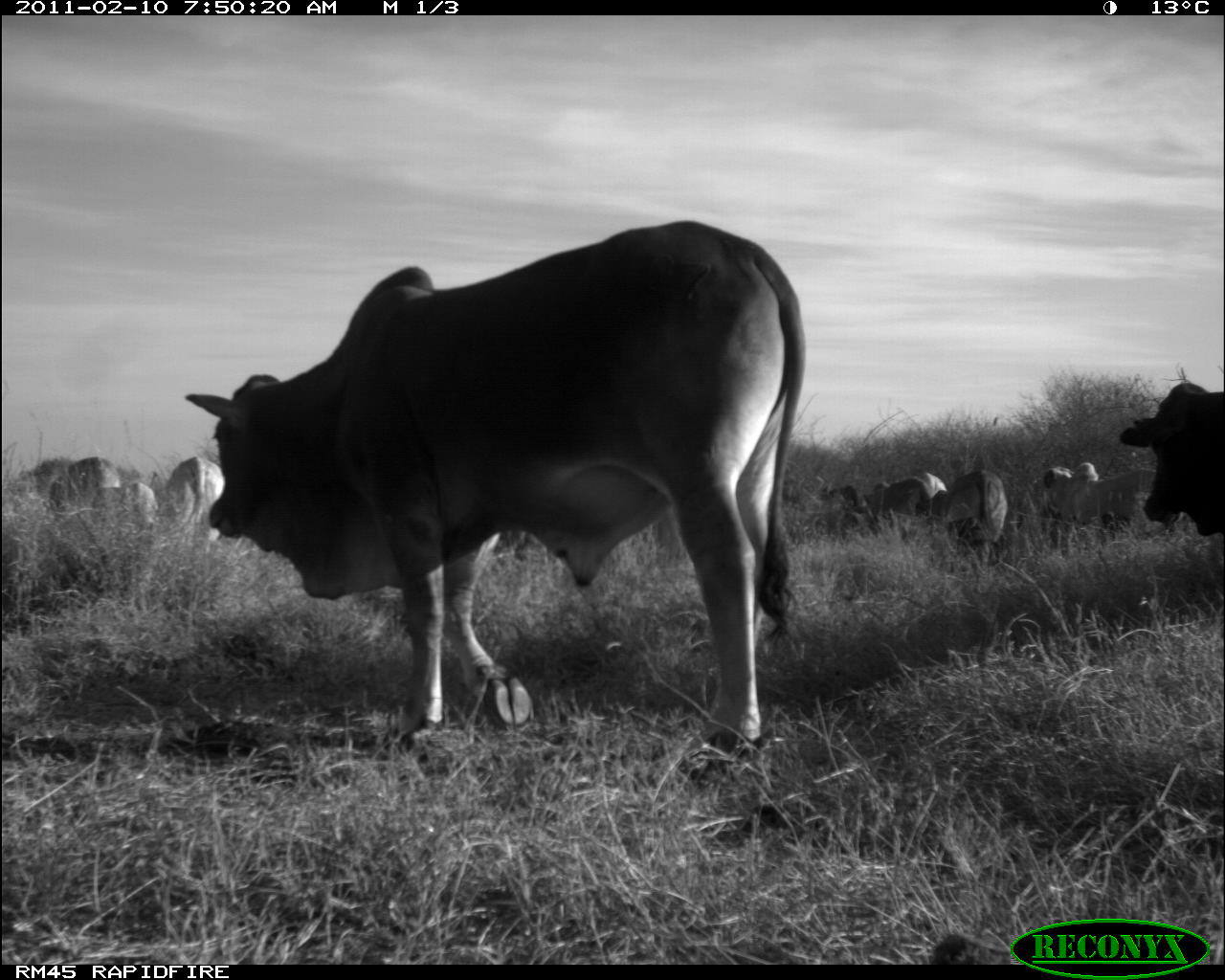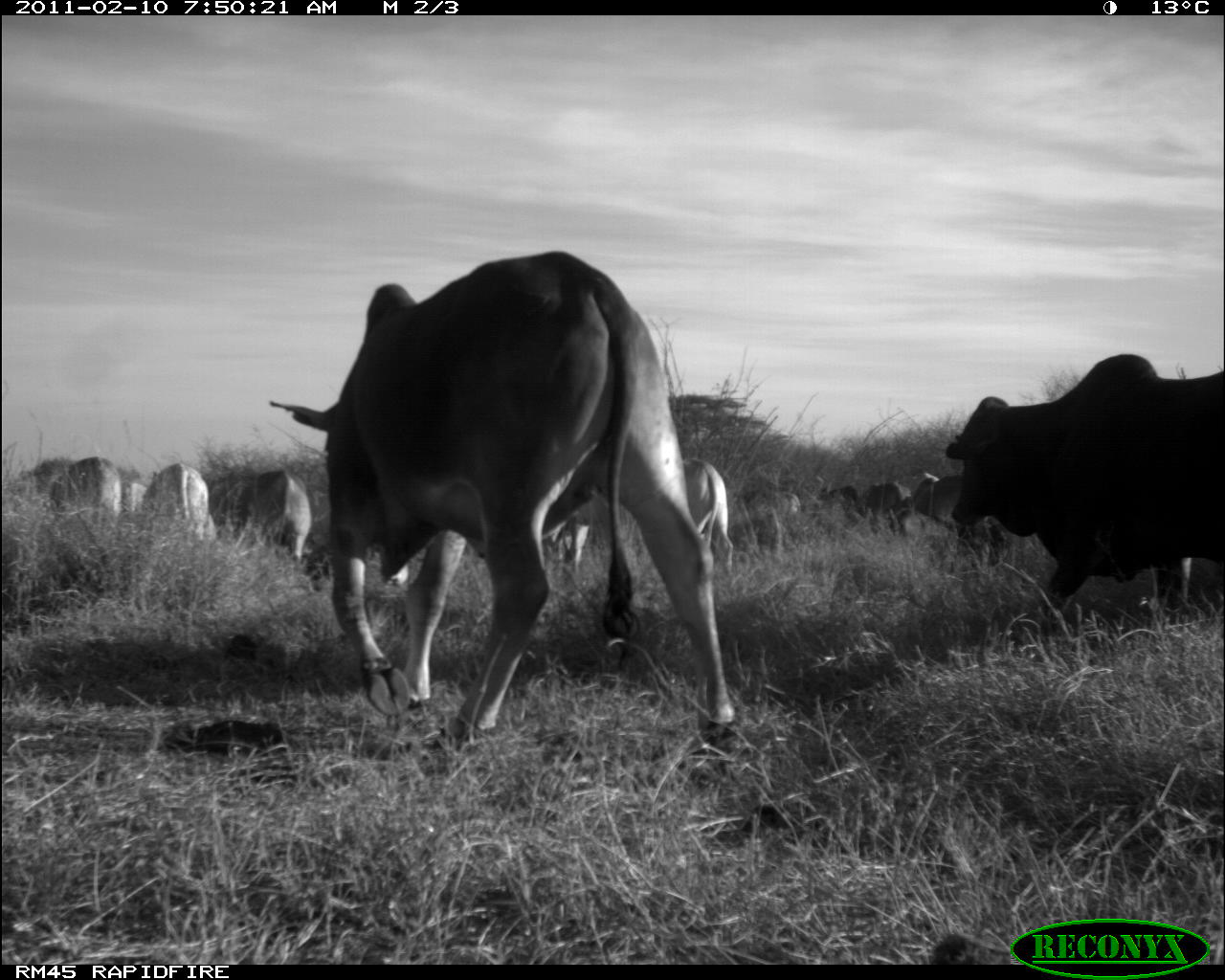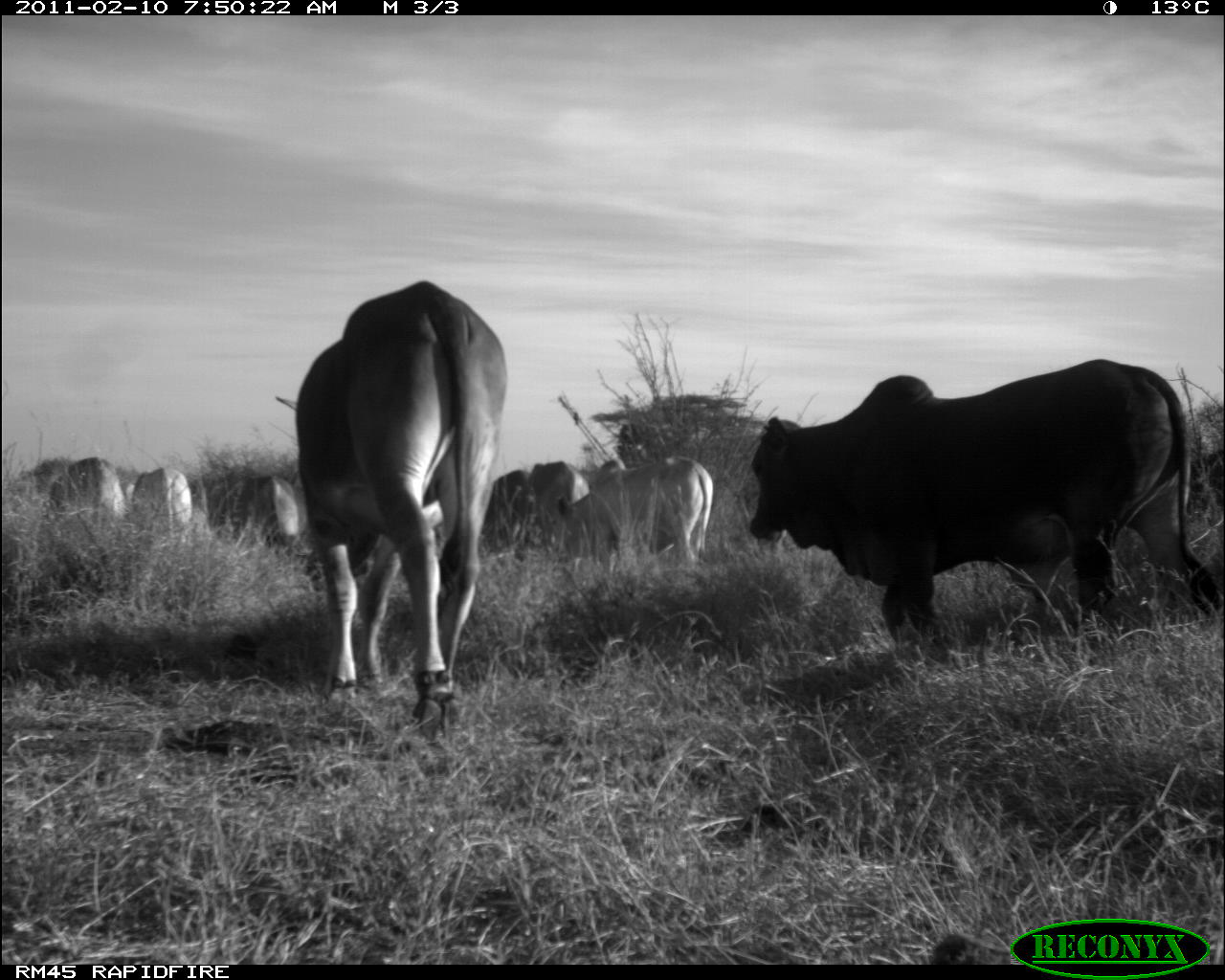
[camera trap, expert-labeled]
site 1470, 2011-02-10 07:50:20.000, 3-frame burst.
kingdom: Animalia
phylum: Chordata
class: Mammalia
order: Artiodactyla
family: Bovidae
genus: Bos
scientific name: Bos taurus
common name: domestic cattle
Bos taurus (domestic cattle), count 11.